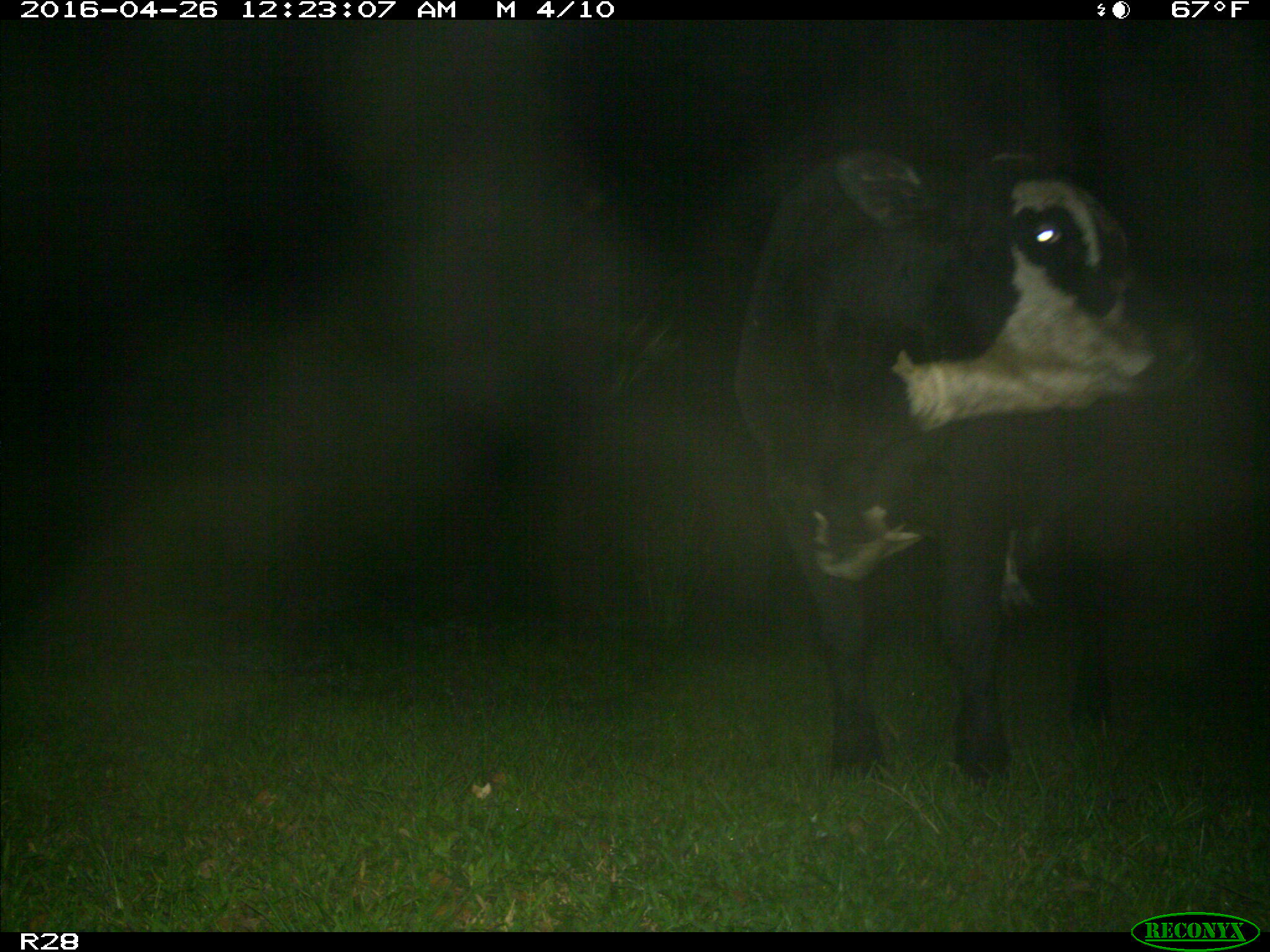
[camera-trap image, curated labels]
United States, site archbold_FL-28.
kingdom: Animalia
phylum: Chordata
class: Mammalia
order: Artiodactyla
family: Bovidae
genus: Bos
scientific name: Bos taurus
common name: domestic cow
Bos taurus (domestic cow).